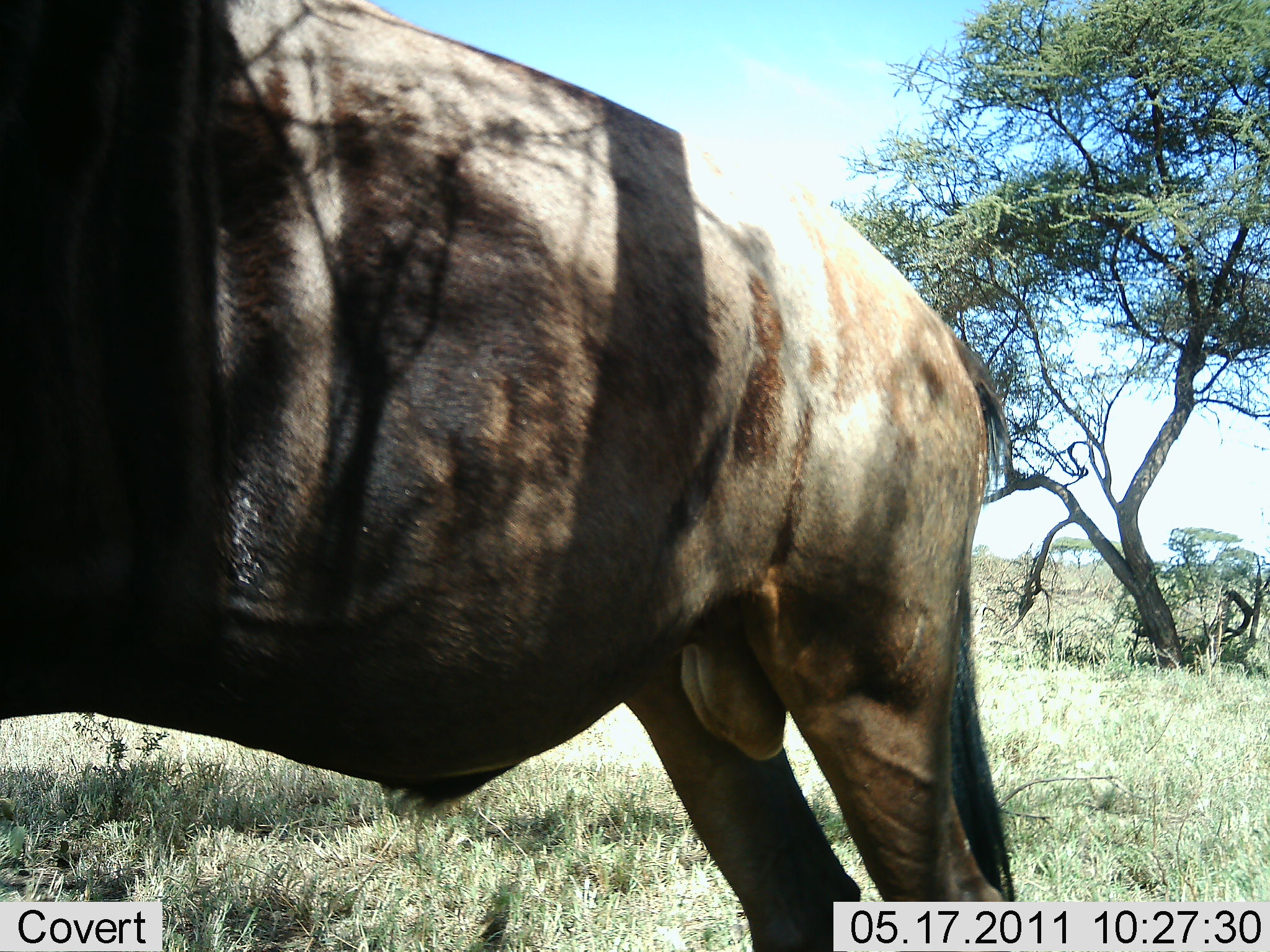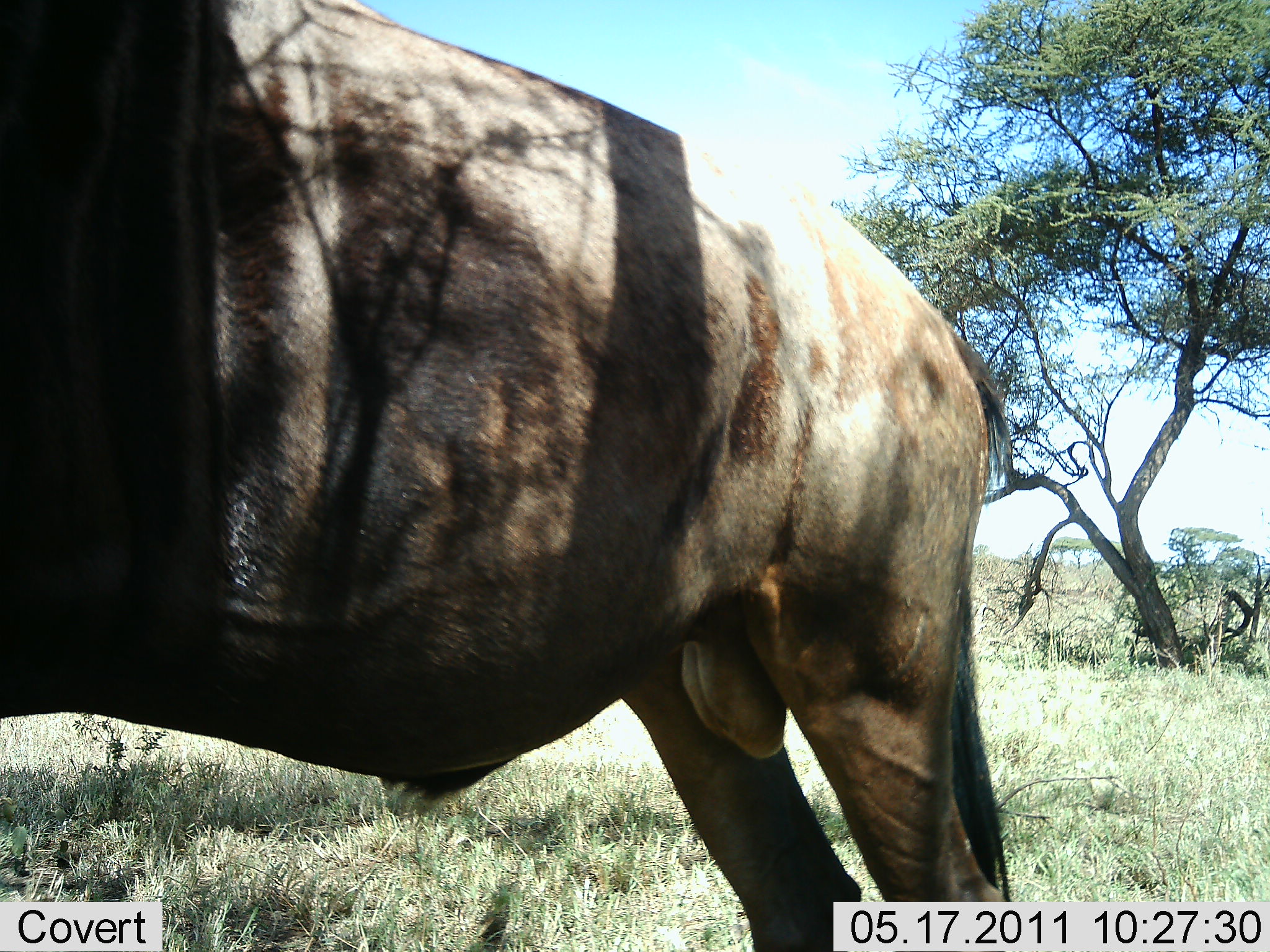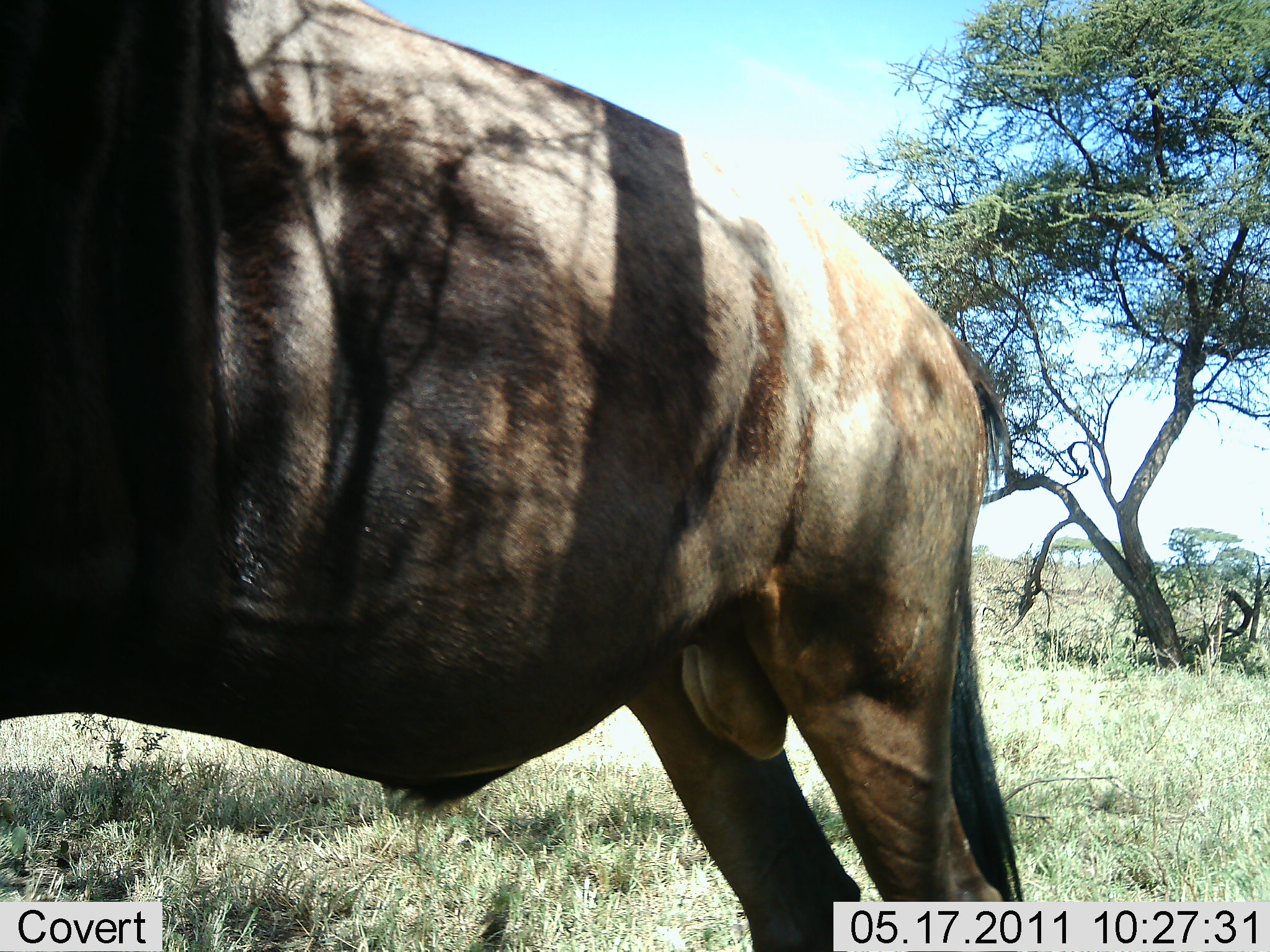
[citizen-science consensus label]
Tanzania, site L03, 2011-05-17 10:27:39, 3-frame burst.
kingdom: Animalia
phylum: Chordata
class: Mammalia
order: Artiodactyla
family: Bovidae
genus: Connochaetes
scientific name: Connochaetes taurinus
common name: blue wildebeest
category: wildebeest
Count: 1.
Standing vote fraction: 100%.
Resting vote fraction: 0%.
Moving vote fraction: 0%.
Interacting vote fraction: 0%.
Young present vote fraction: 0%.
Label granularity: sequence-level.